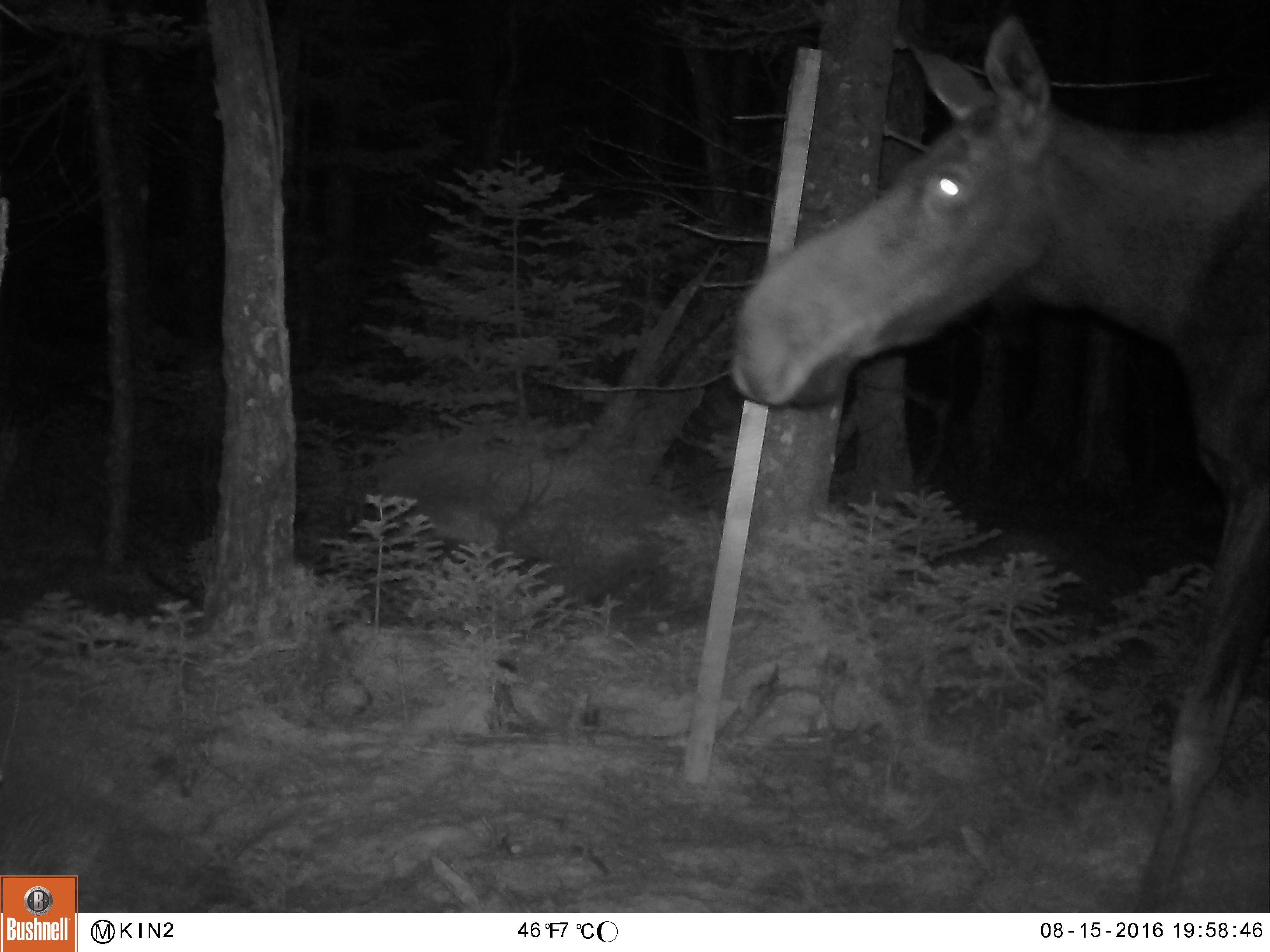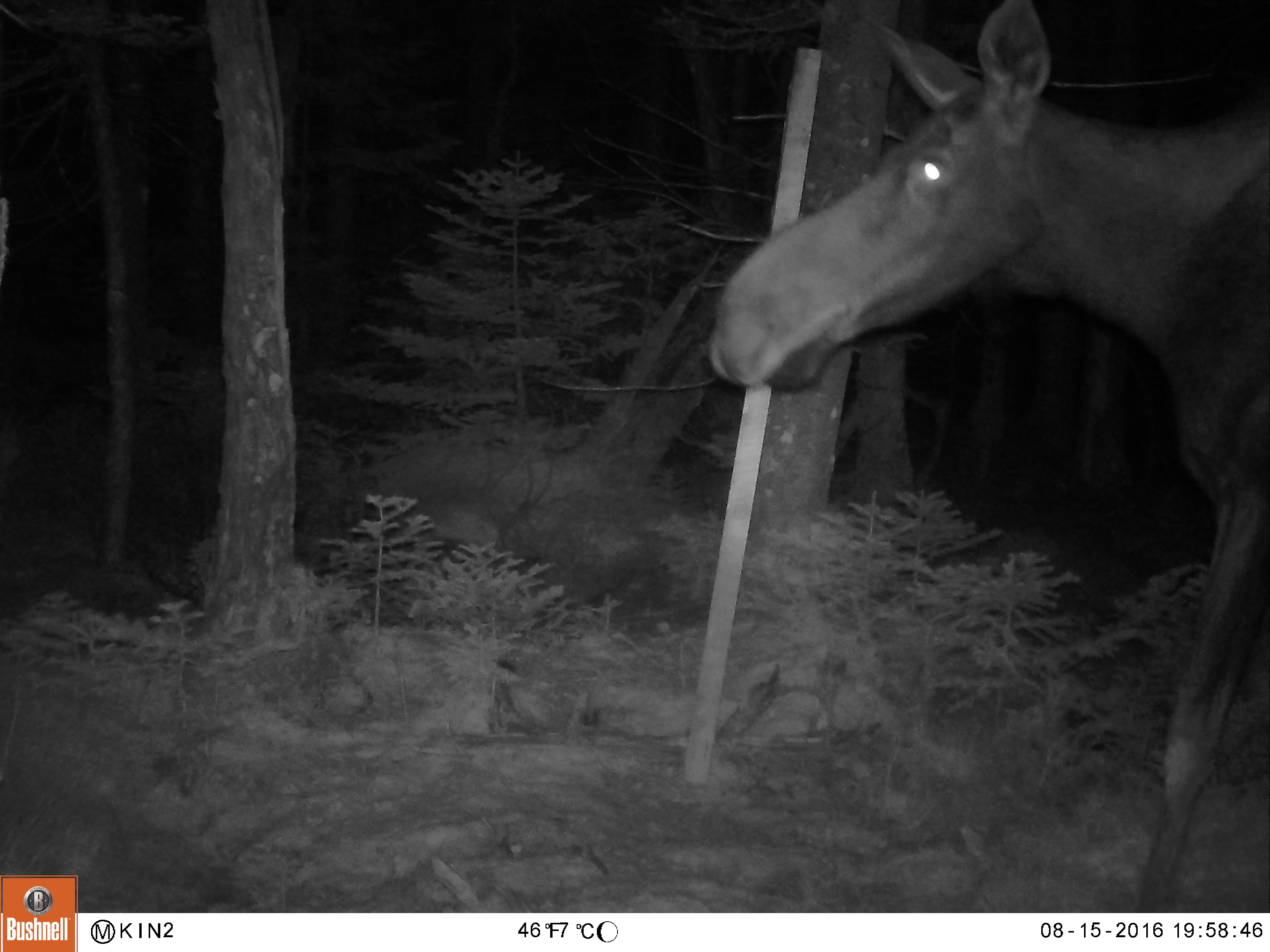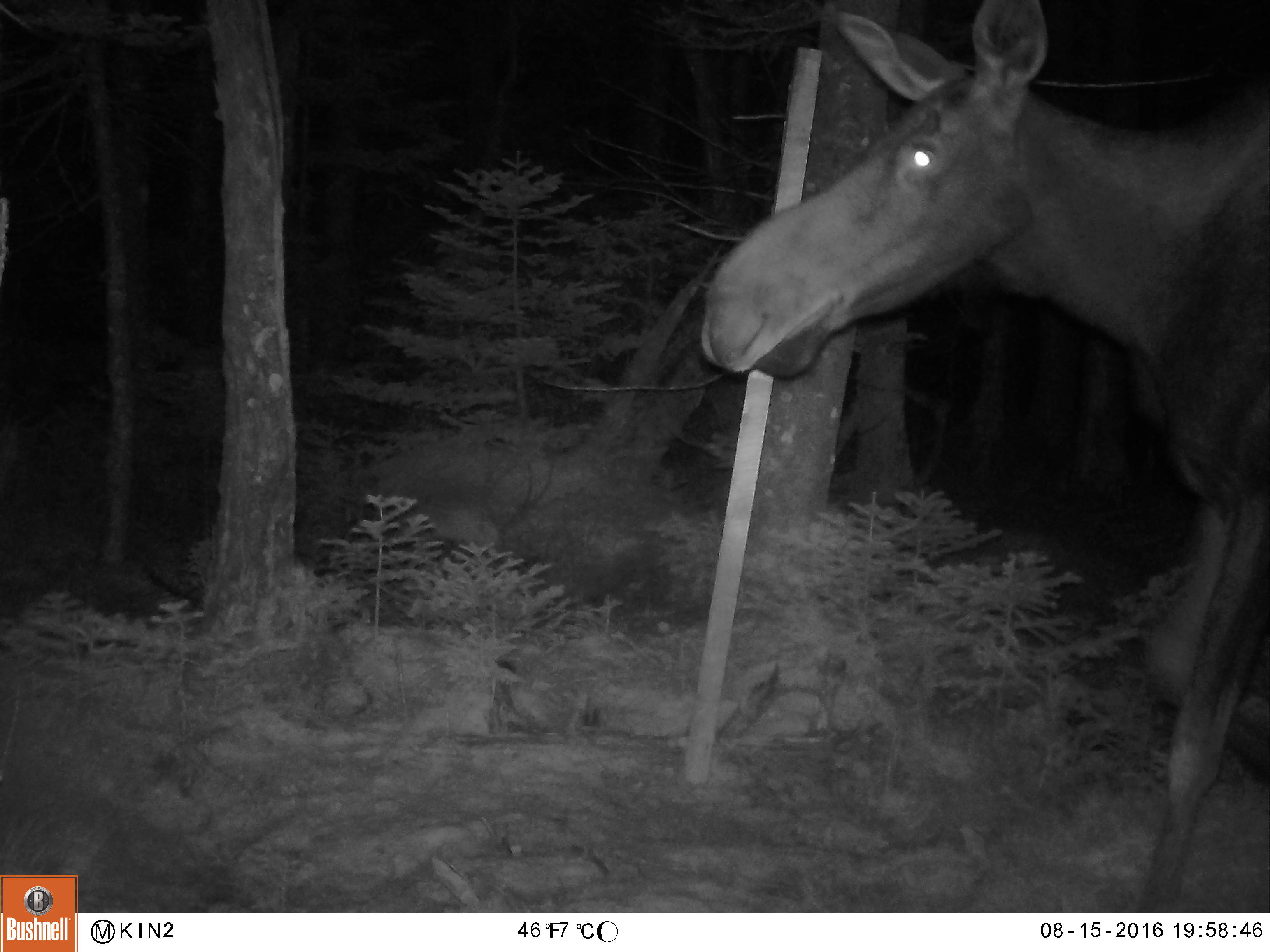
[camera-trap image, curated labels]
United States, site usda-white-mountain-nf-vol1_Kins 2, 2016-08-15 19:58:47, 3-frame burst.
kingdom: Animalia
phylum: Chordata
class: Mammalia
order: Artiodactyla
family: Cervidae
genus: Alces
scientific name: Alces alces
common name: moose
Moose (Alces alces).